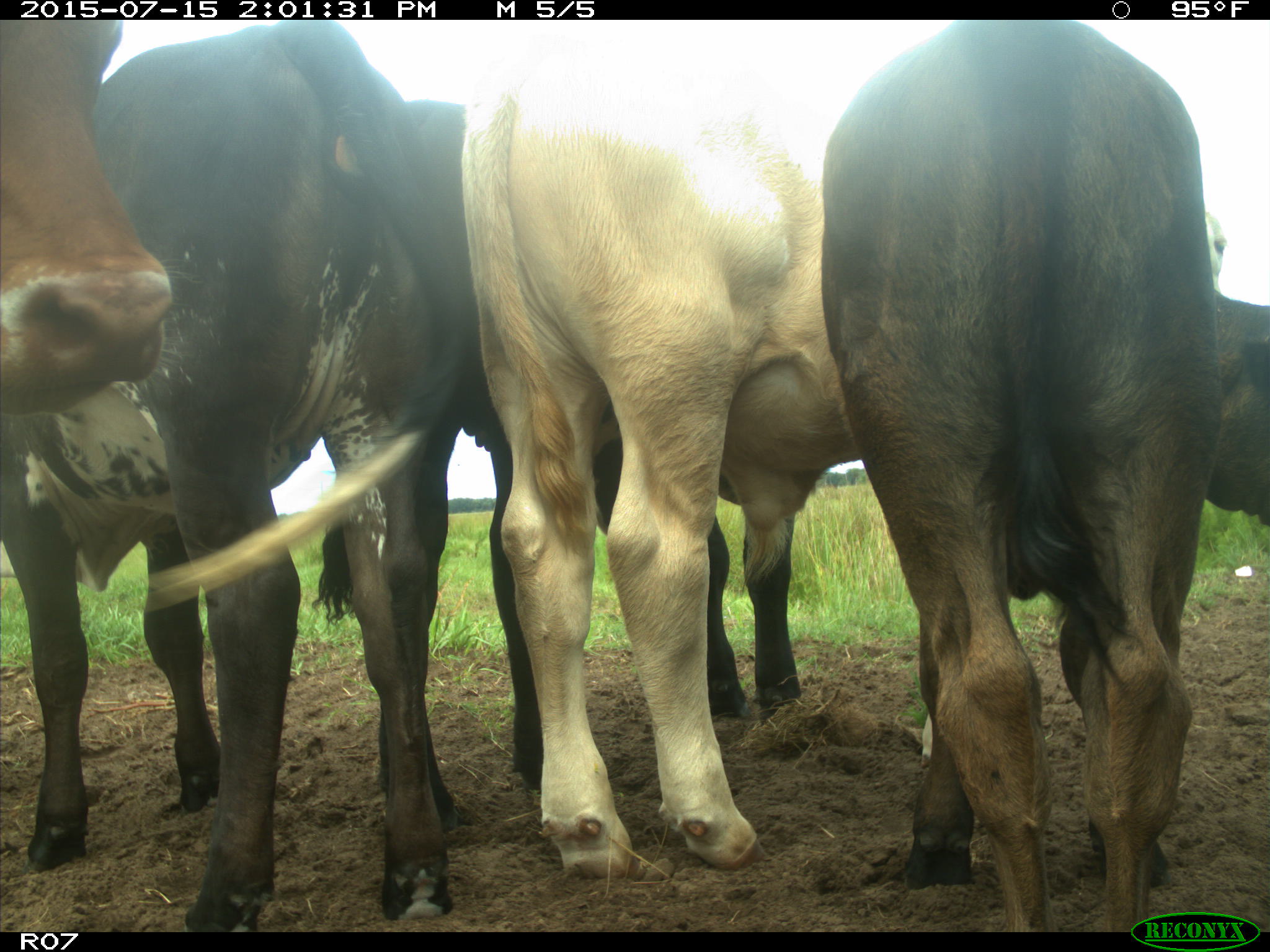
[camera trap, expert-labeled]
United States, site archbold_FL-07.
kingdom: Animalia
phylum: Chordata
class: Mammalia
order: Artiodactyla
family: Bovidae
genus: Bos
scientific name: Bos taurus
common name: domestic cow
Bos taurus (domestic cow).